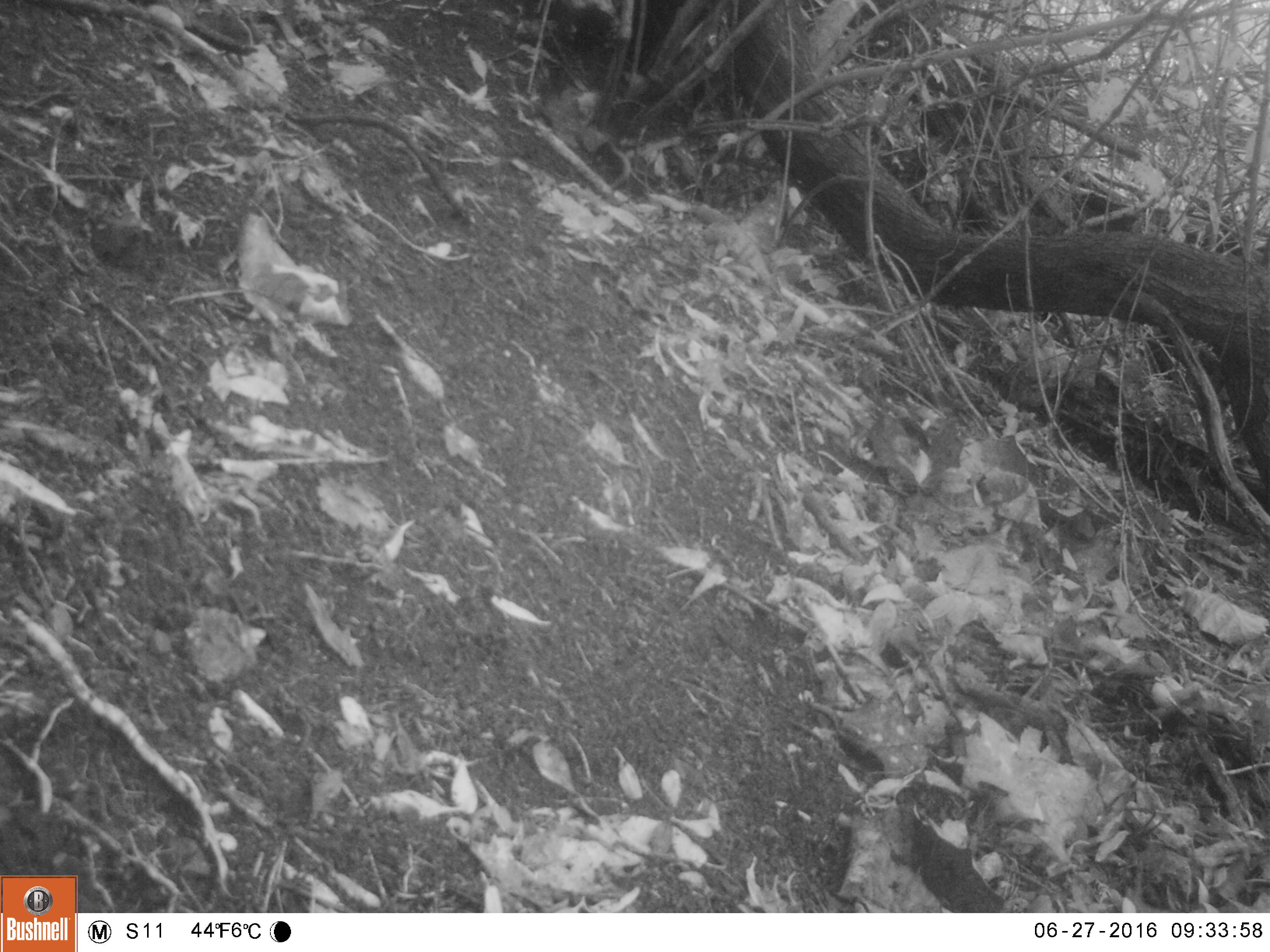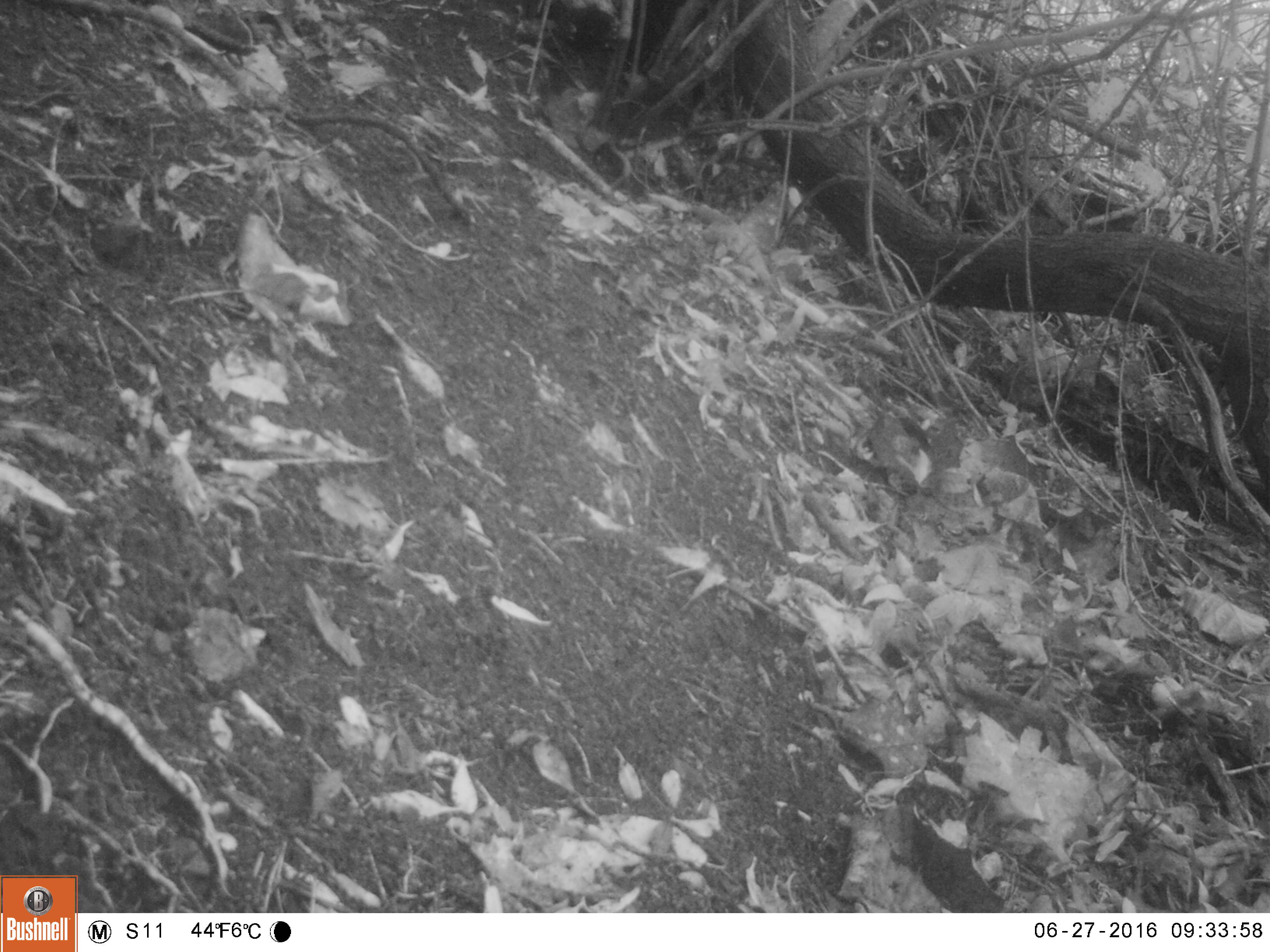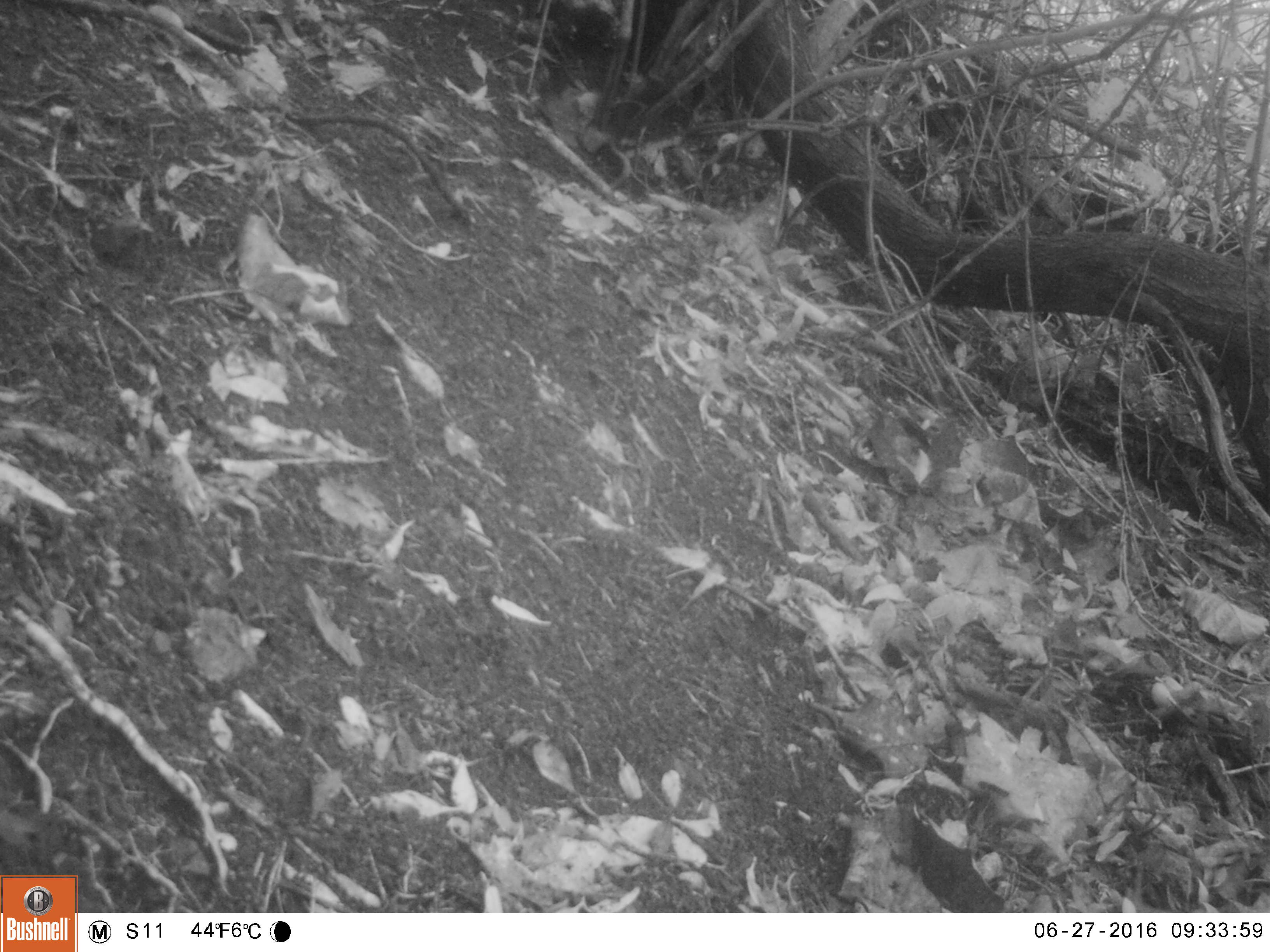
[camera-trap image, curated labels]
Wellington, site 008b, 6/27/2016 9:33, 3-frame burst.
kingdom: Animalia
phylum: Chordata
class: Aves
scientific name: Aves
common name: bird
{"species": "bird (Aves)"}